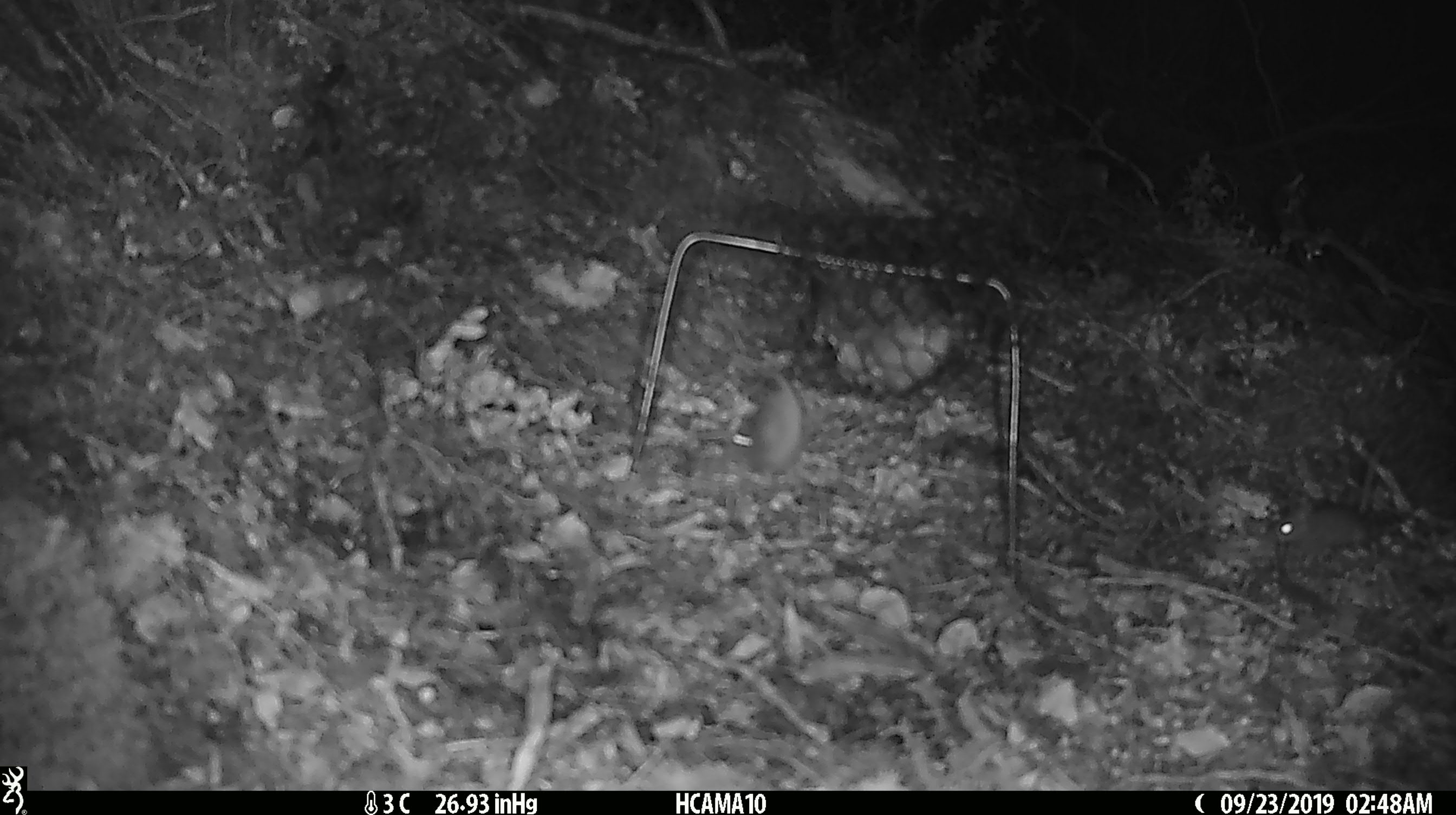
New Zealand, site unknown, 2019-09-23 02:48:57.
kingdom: Animalia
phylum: Chordata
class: Mammalia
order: Rodentia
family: Muridae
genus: Mus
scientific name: Mus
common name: mouse